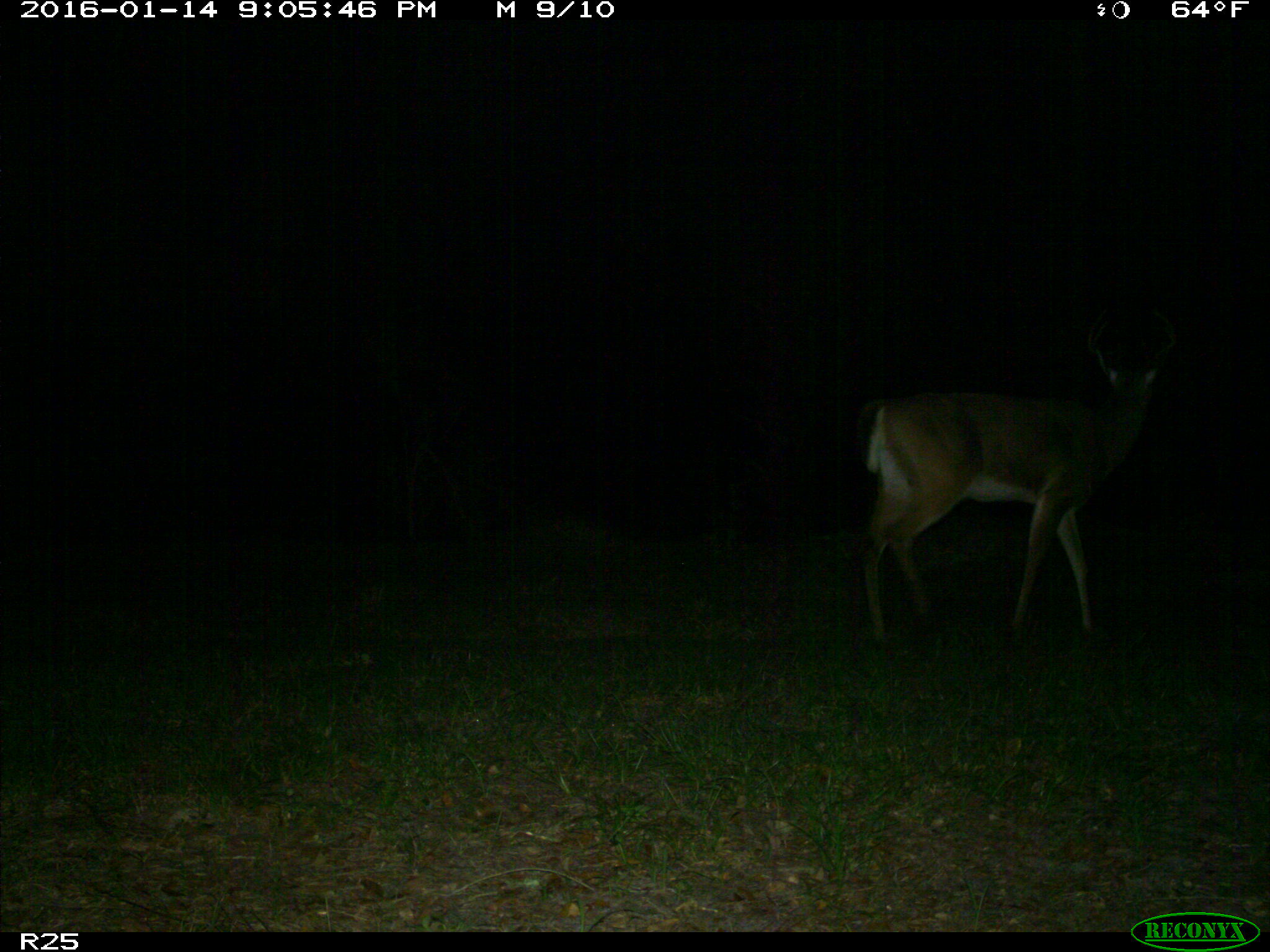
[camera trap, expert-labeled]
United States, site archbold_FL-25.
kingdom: Animalia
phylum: Chordata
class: Mammalia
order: Artiodactyla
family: Cervidae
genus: Odocoileus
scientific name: Odocoileus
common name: deer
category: unidentified deer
Unidentified deer (deer) (Odocoileus).